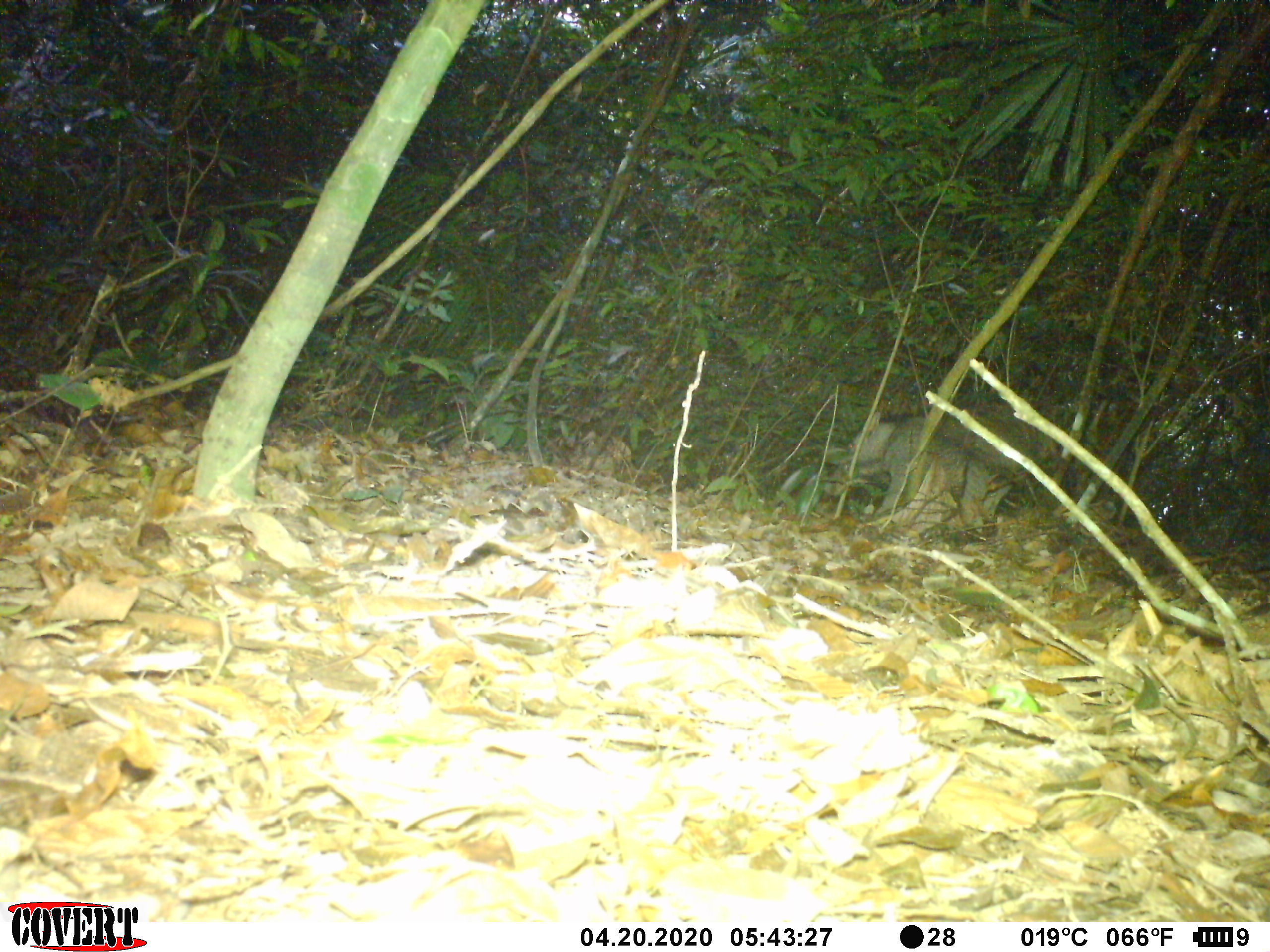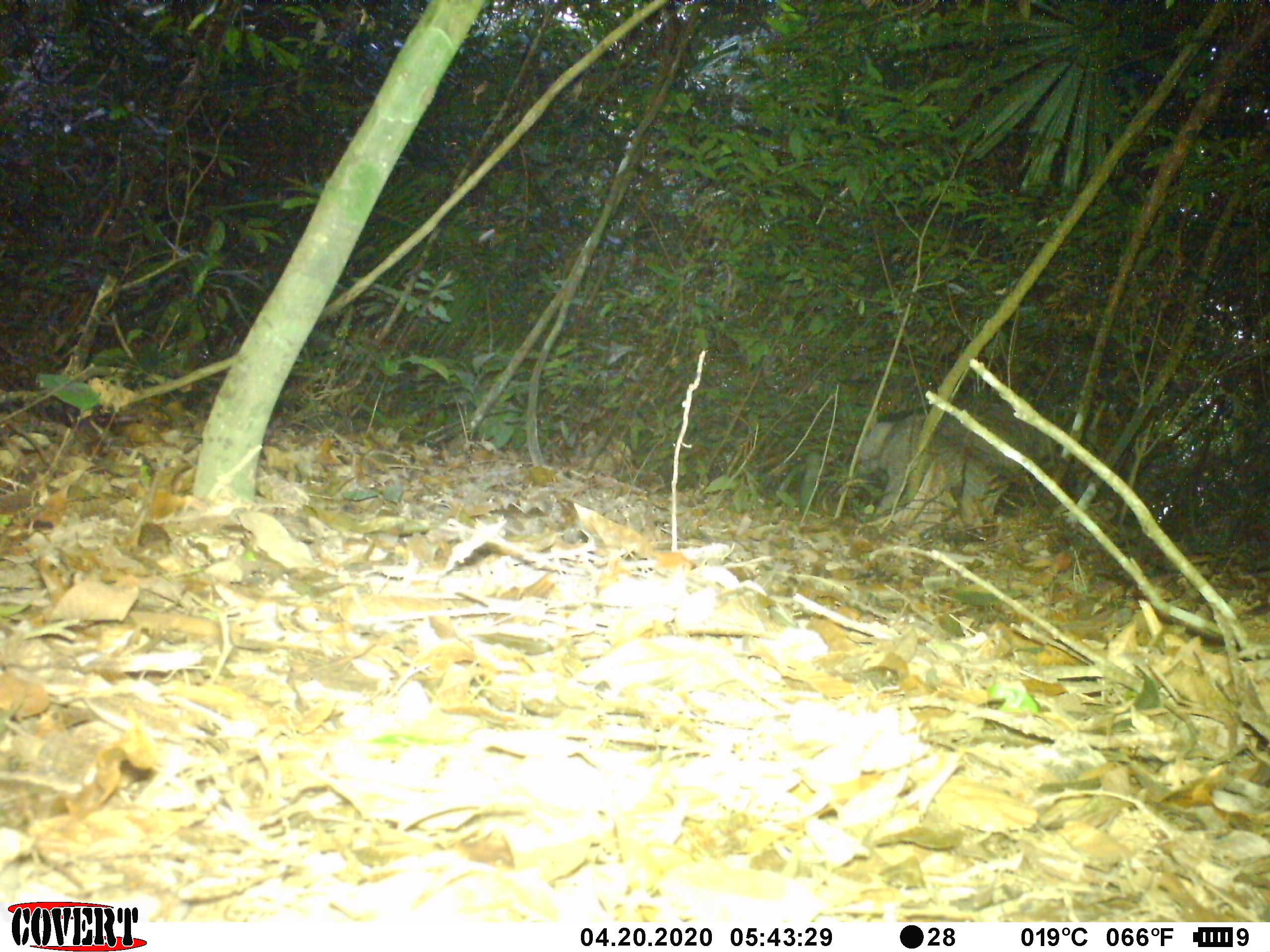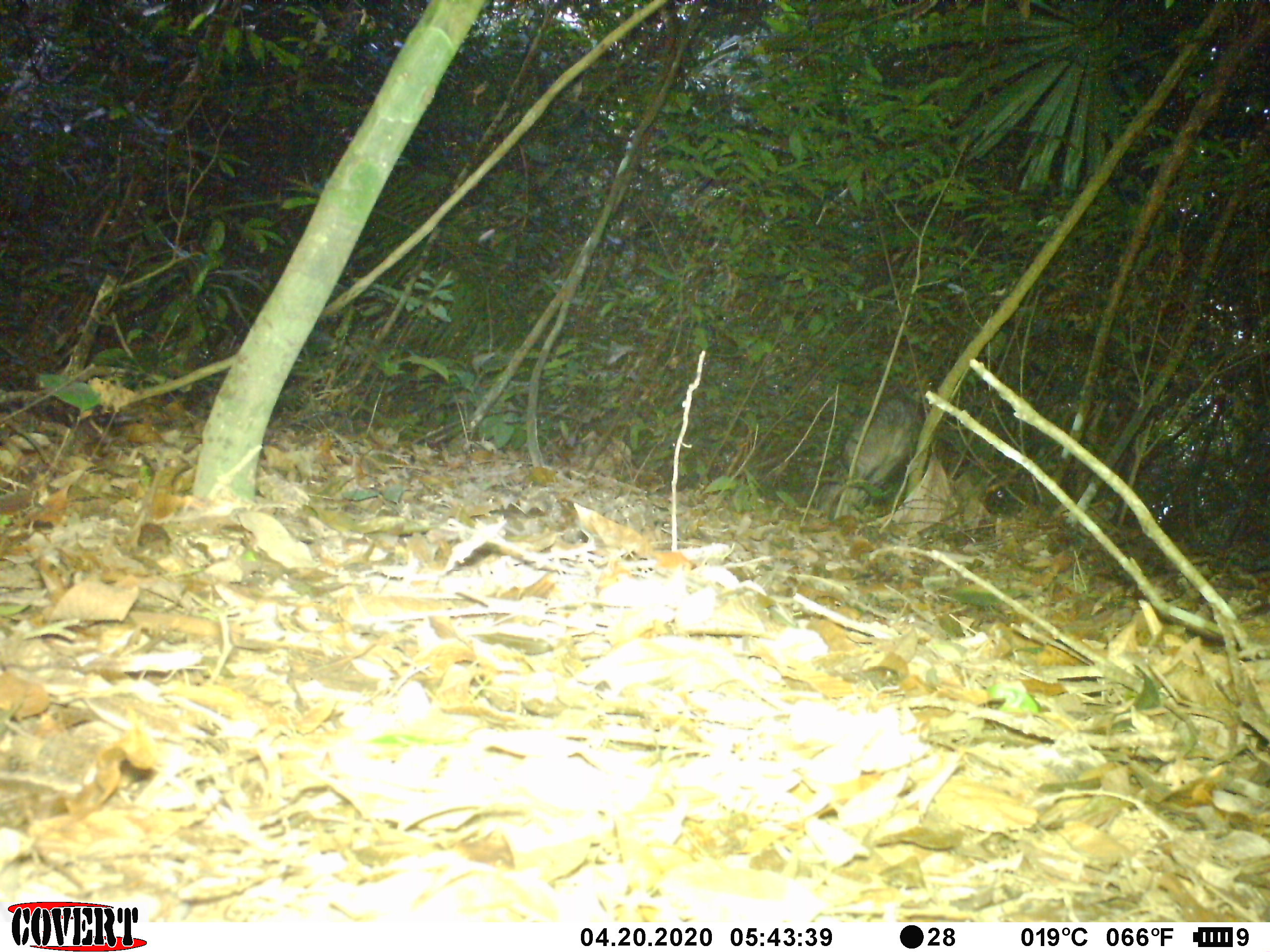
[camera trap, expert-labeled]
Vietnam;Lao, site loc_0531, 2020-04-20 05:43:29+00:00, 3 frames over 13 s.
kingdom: Animalia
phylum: Chordata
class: Mammalia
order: Artiodactyla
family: Suidae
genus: Sus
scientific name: Sus scrofa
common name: eurasian wild pig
Eurasian wild pig (Sus scrofa). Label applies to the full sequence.